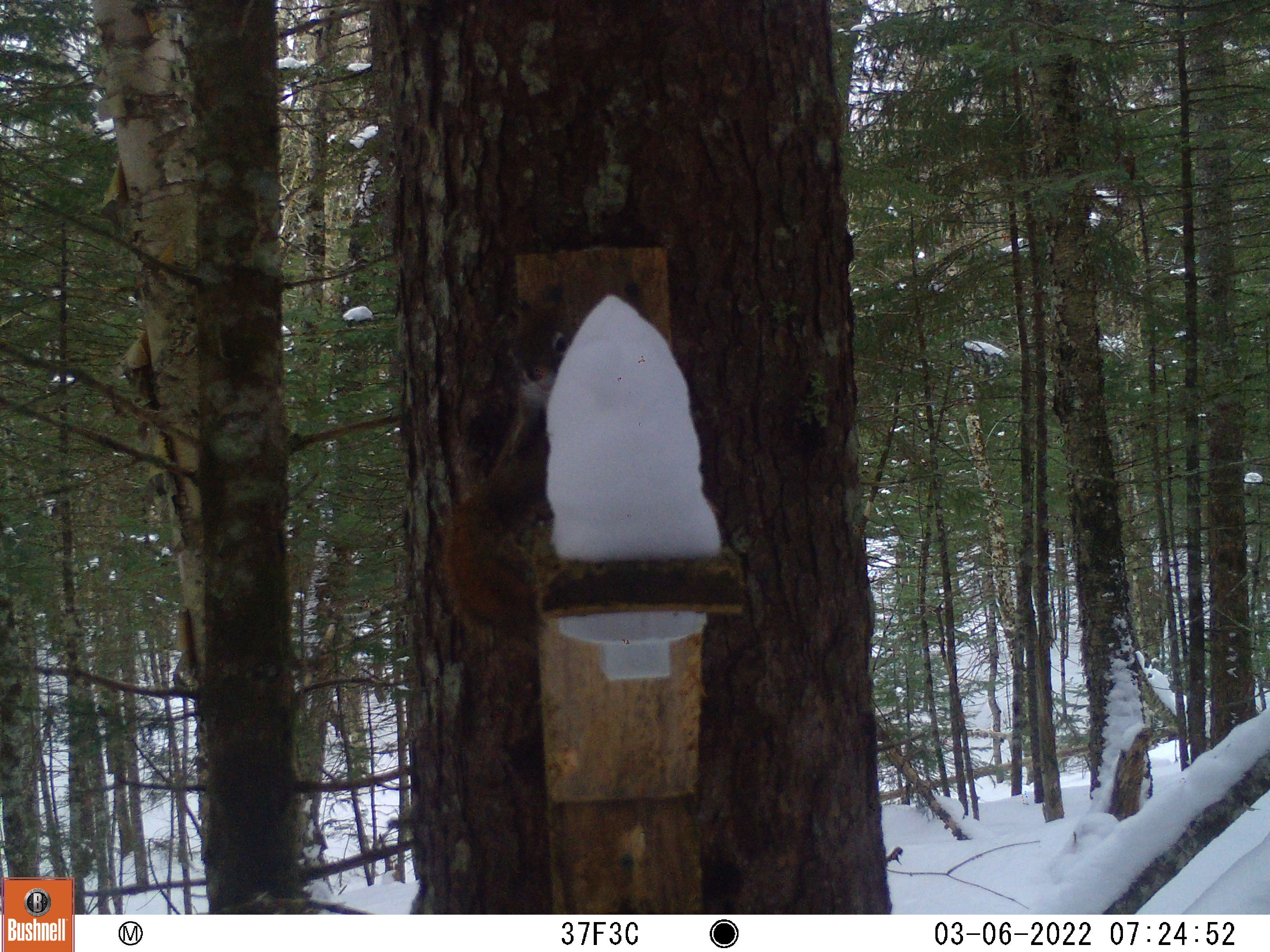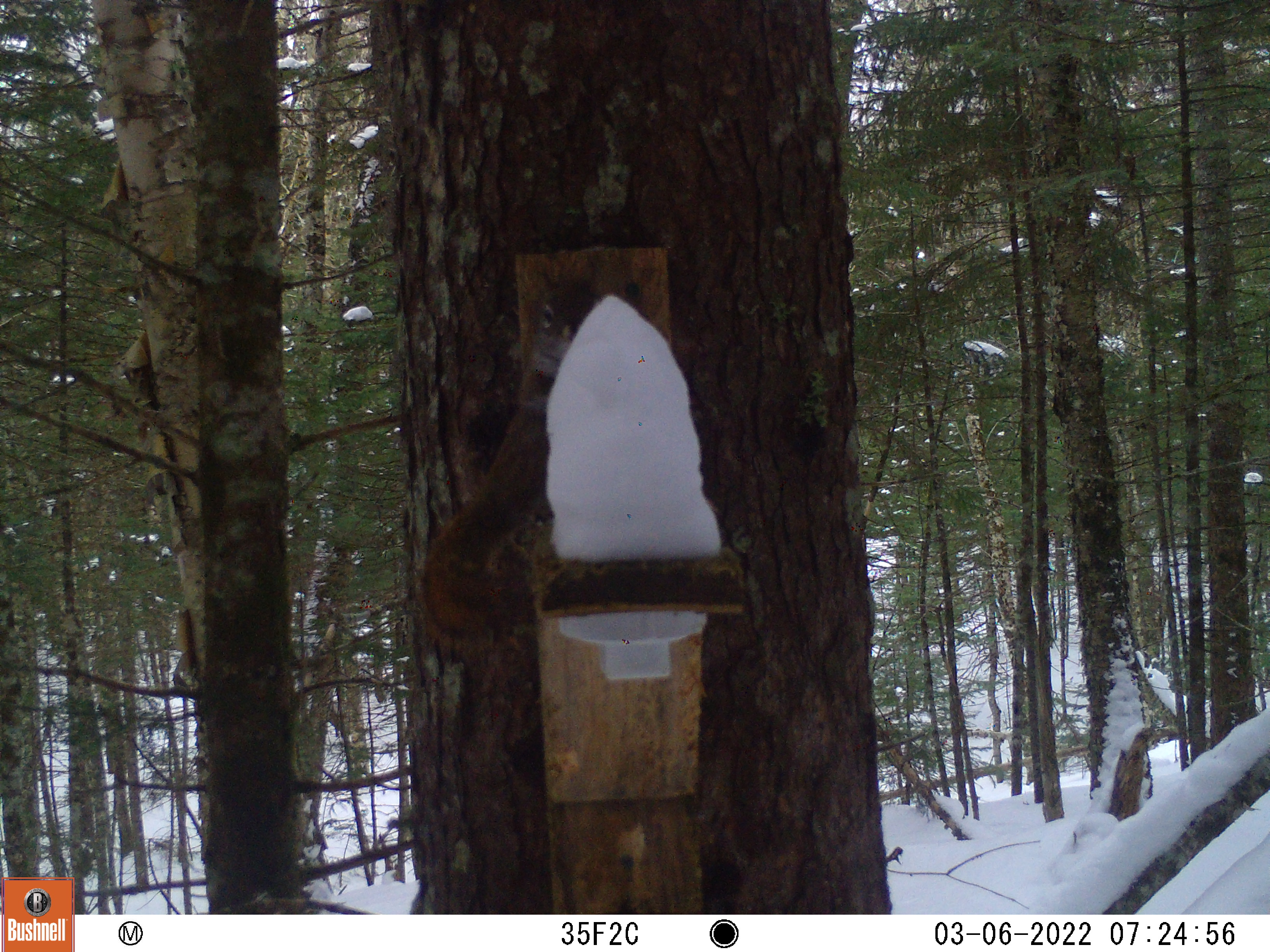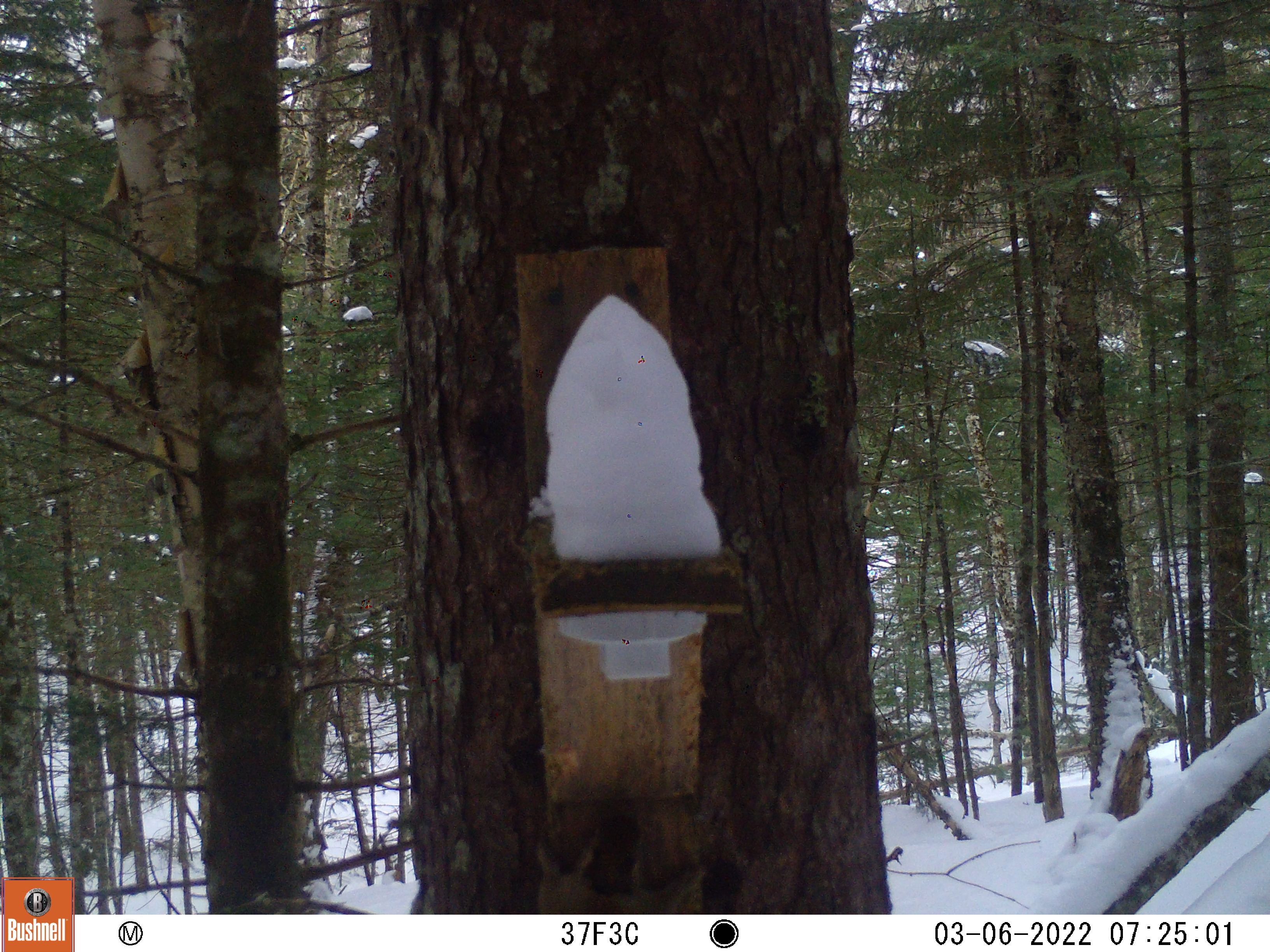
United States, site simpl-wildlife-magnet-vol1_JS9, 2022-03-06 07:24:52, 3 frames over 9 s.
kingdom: Animalia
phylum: Chordata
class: Mammalia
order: Rodentia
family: Sciuridae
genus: Tamiasciurus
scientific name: Tamiasciurus hudsonicus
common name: red squirrel